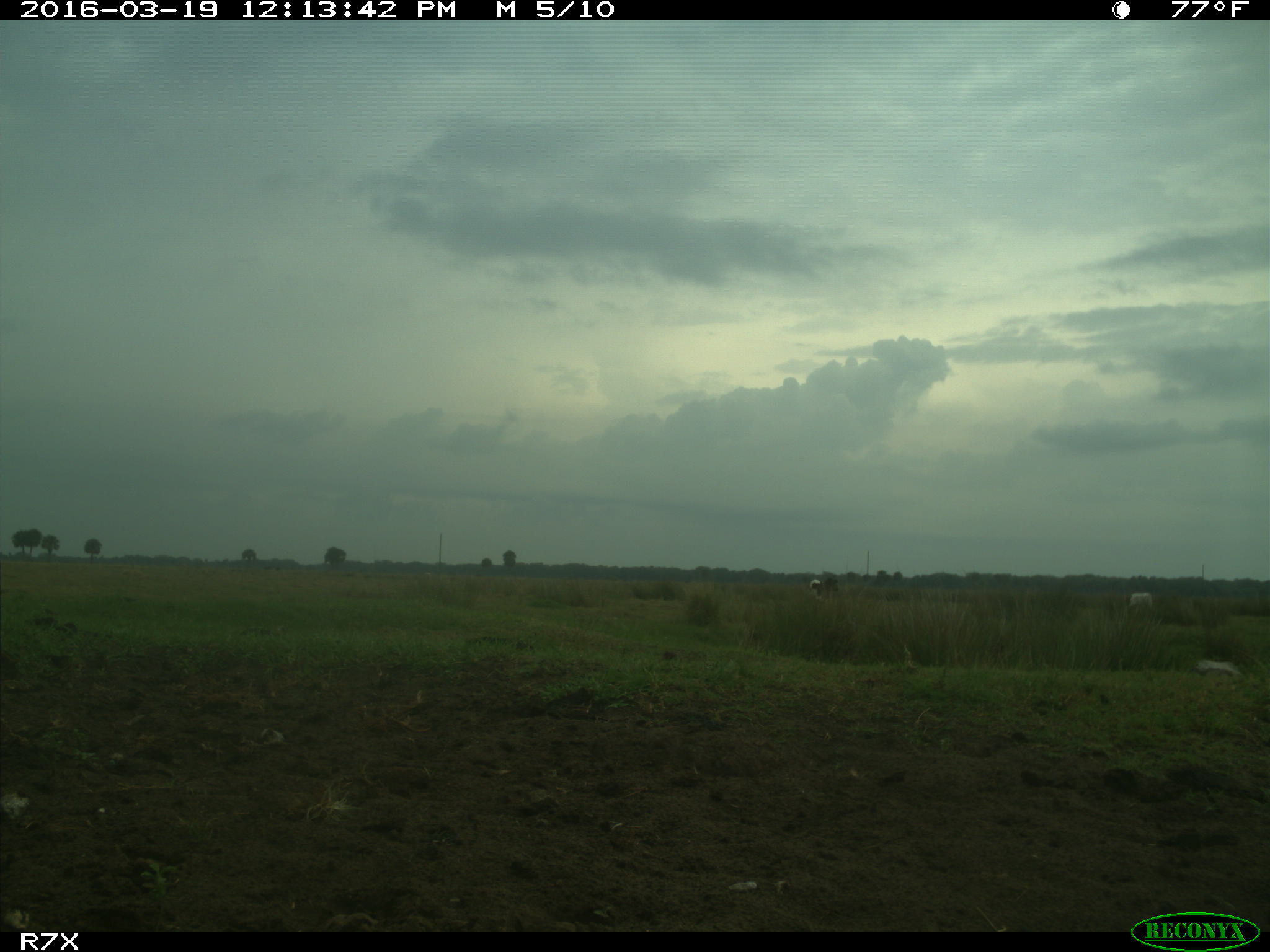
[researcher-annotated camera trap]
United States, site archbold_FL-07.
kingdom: Animalia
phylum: Chordata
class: Mammalia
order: Artiodactyla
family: Bovidae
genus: Bos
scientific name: Bos taurus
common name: domestic cow